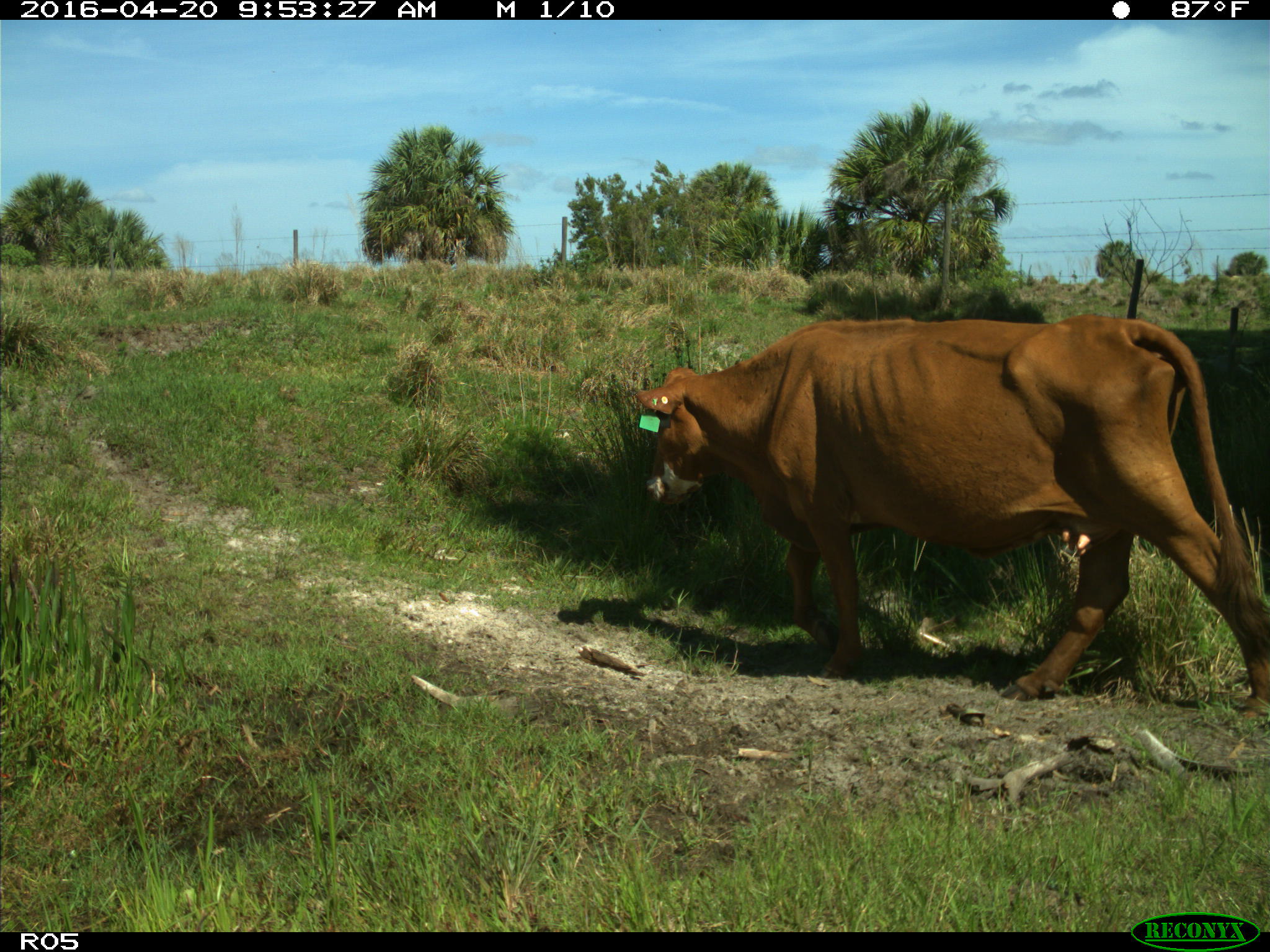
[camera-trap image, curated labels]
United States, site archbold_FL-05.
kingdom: Animalia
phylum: Chordata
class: Mammalia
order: Artiodactyla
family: Bovidae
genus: Bos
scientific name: Bos taurus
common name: domestic cow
Bos taurus (domestic cow).